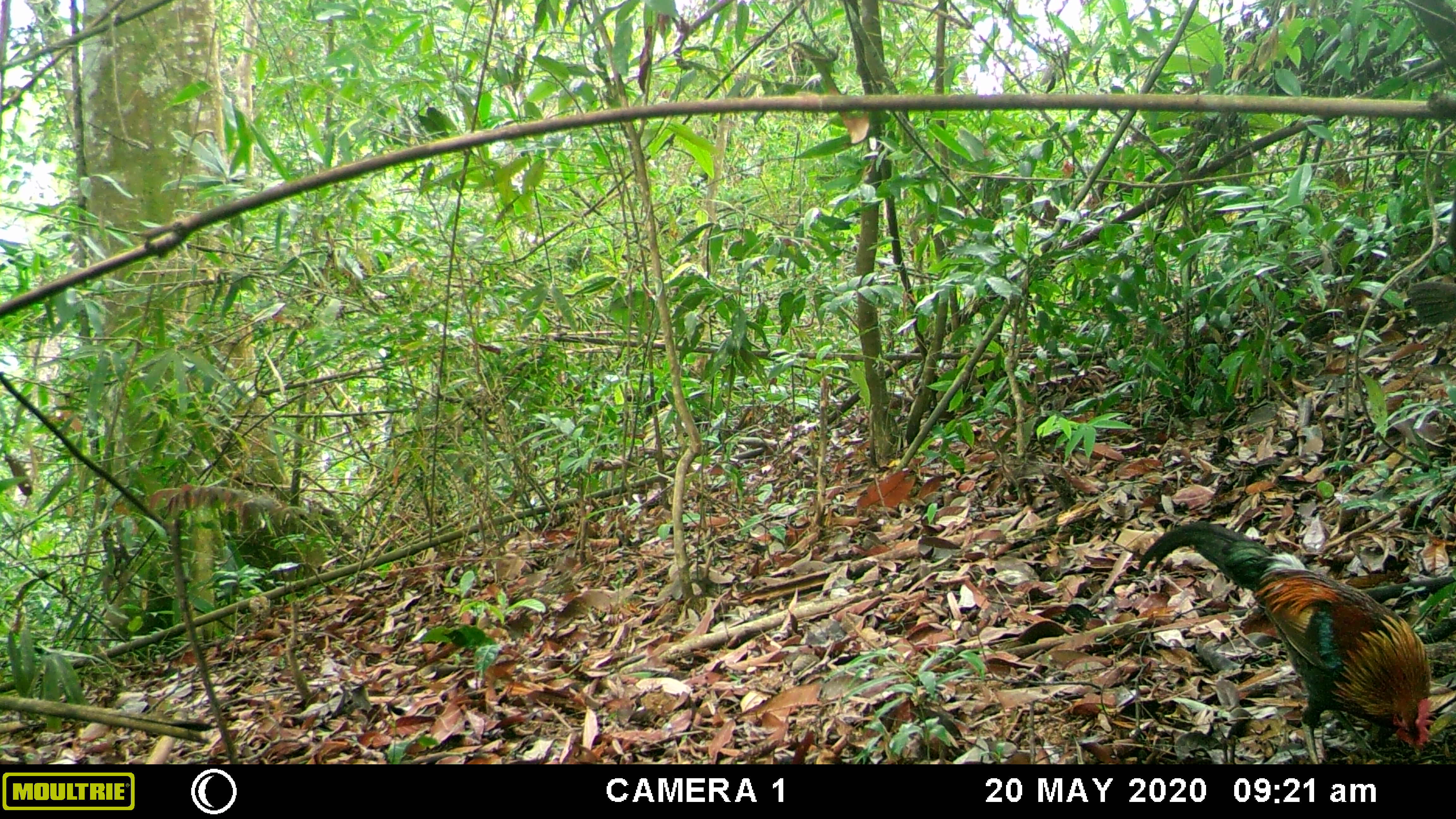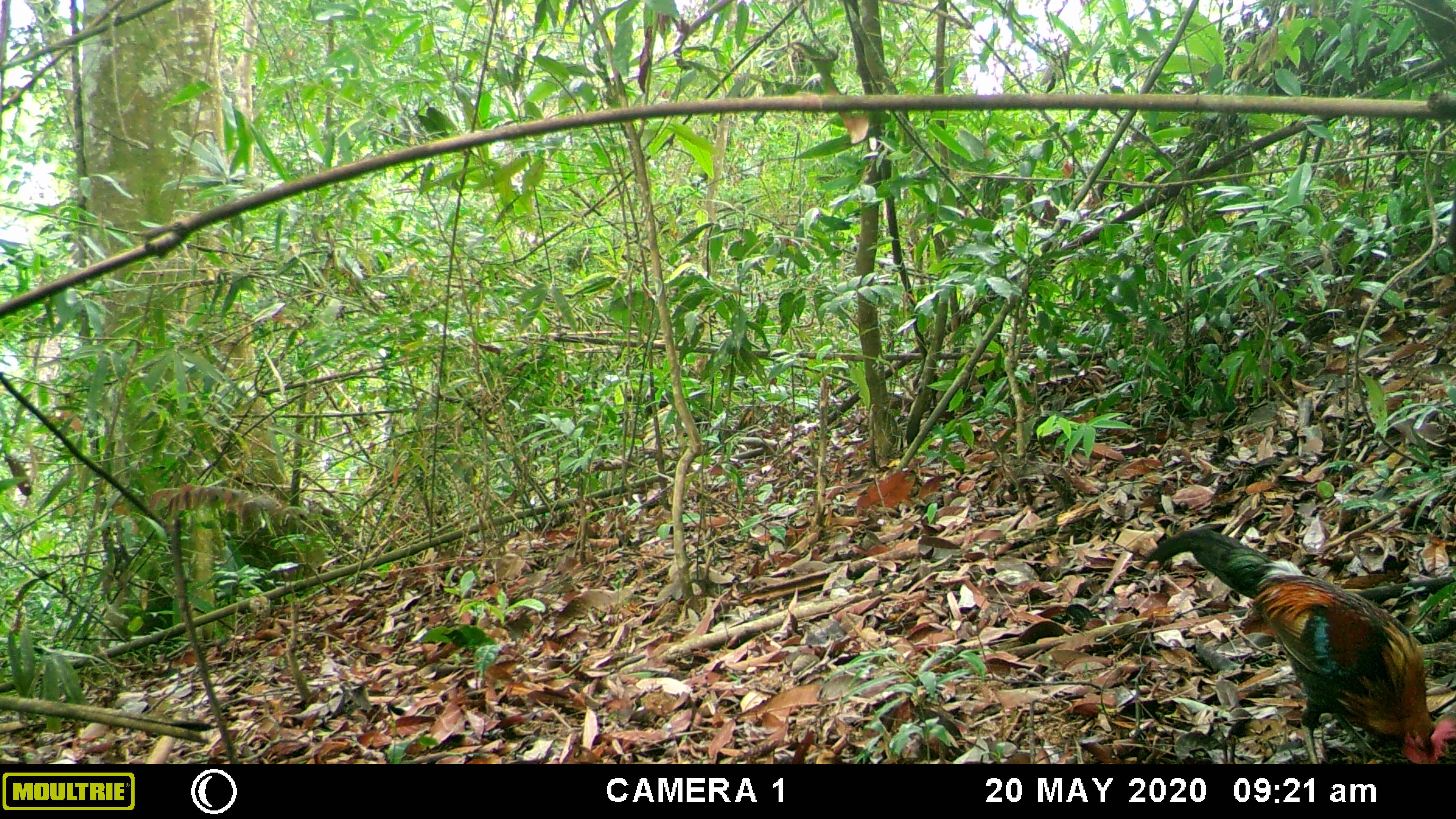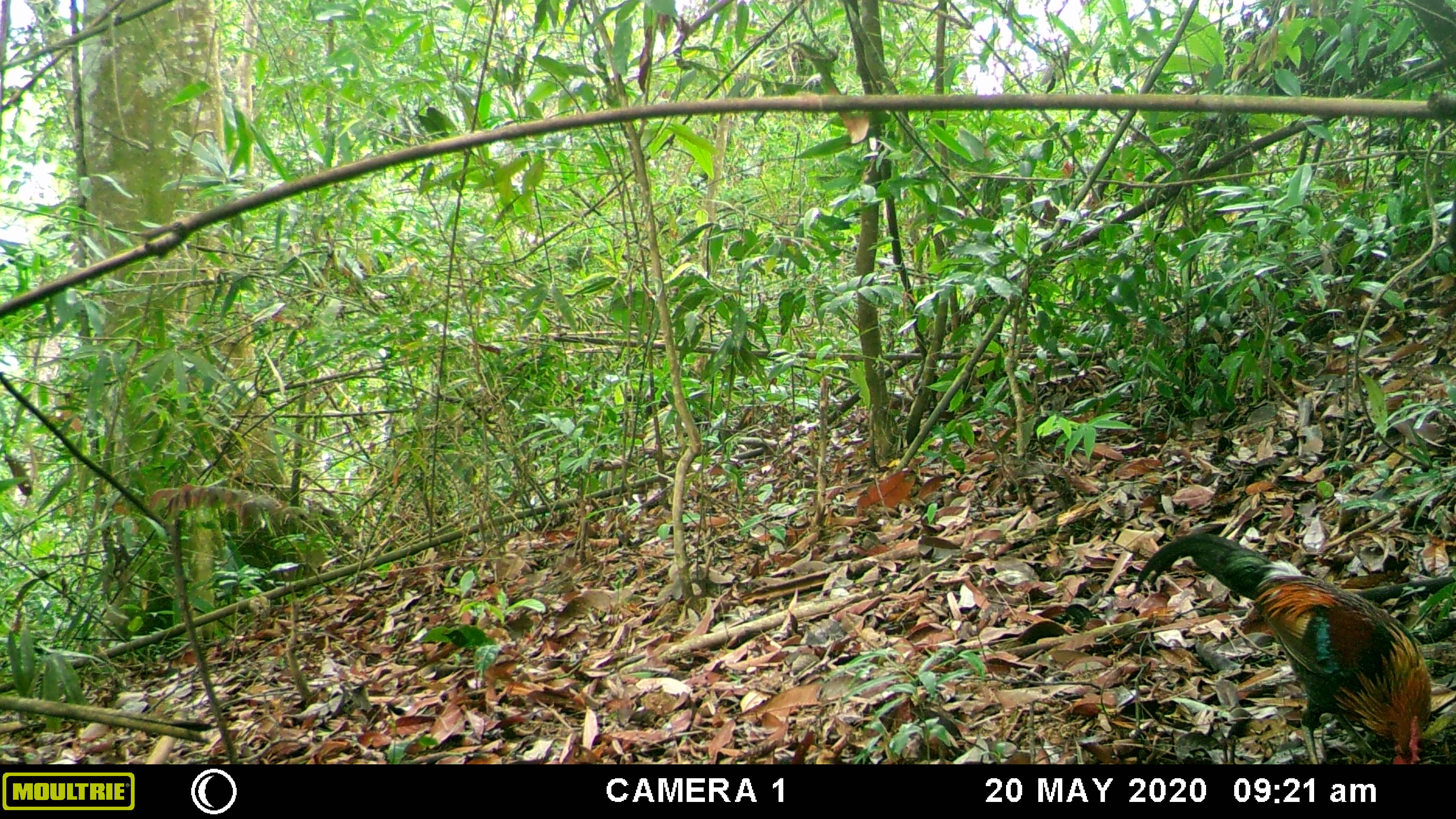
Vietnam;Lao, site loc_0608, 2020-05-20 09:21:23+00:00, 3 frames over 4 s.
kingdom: Animalia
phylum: Chordata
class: Aves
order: Galliformes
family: Phasianidae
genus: Gallus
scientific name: Gallus gallus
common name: red junglefowl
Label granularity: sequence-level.